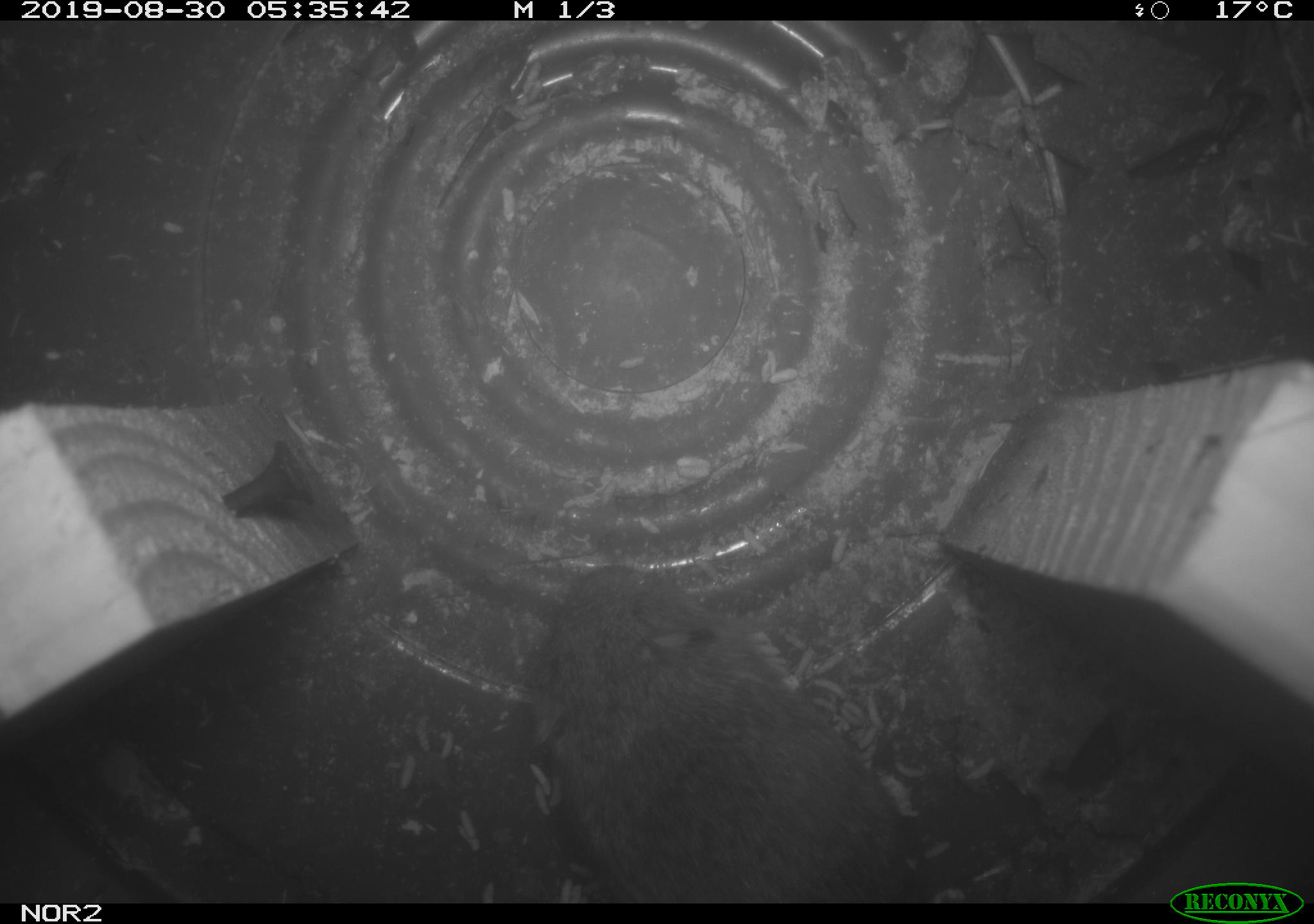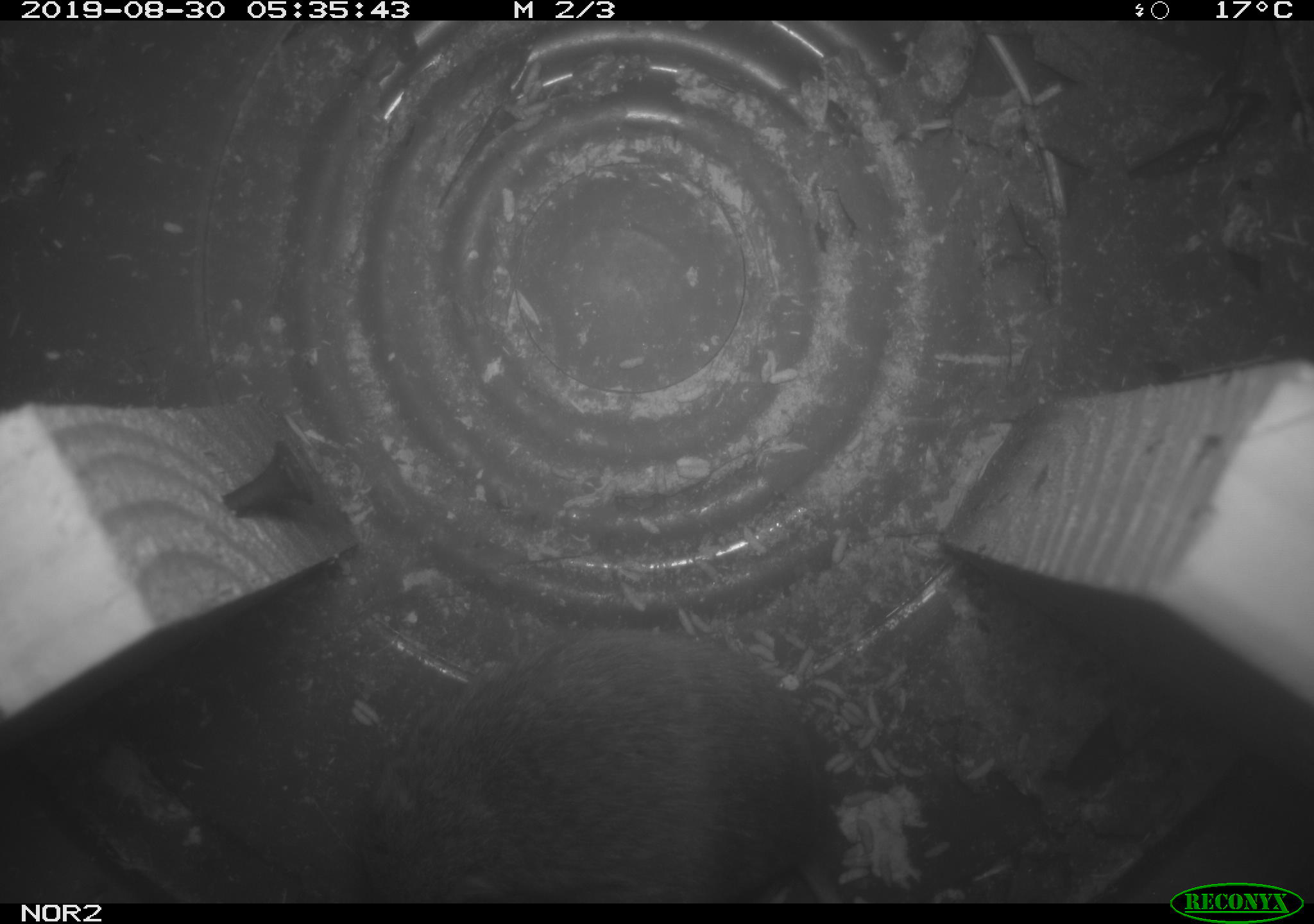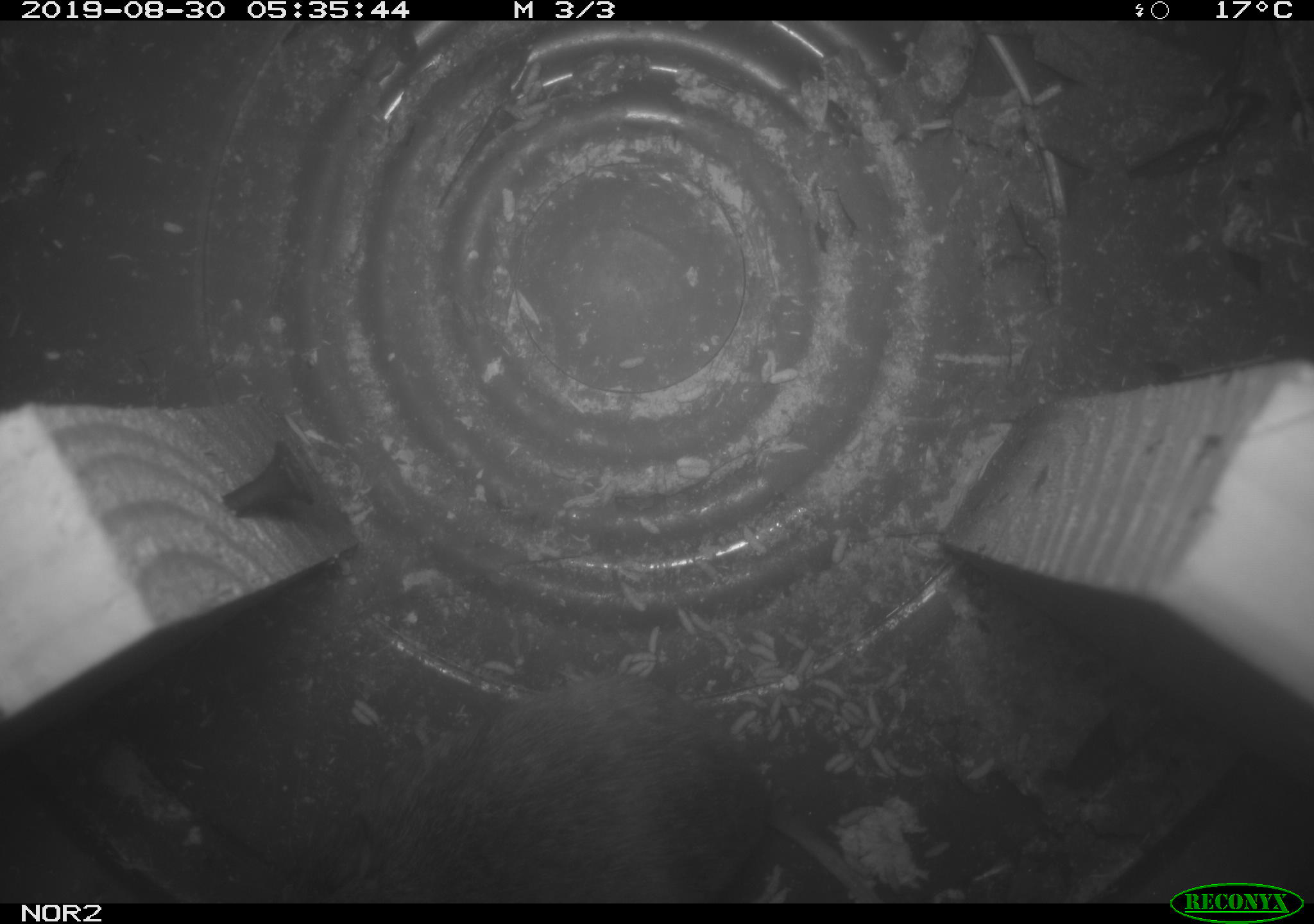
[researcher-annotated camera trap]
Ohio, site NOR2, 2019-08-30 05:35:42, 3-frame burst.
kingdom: Animalia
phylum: Chordata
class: Mammalia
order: Rodentia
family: Cricetidae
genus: Microtus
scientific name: Microtus pennsylvanicus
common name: meadow vole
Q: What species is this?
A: Meadow vole (Microtus pennsylvanicus).